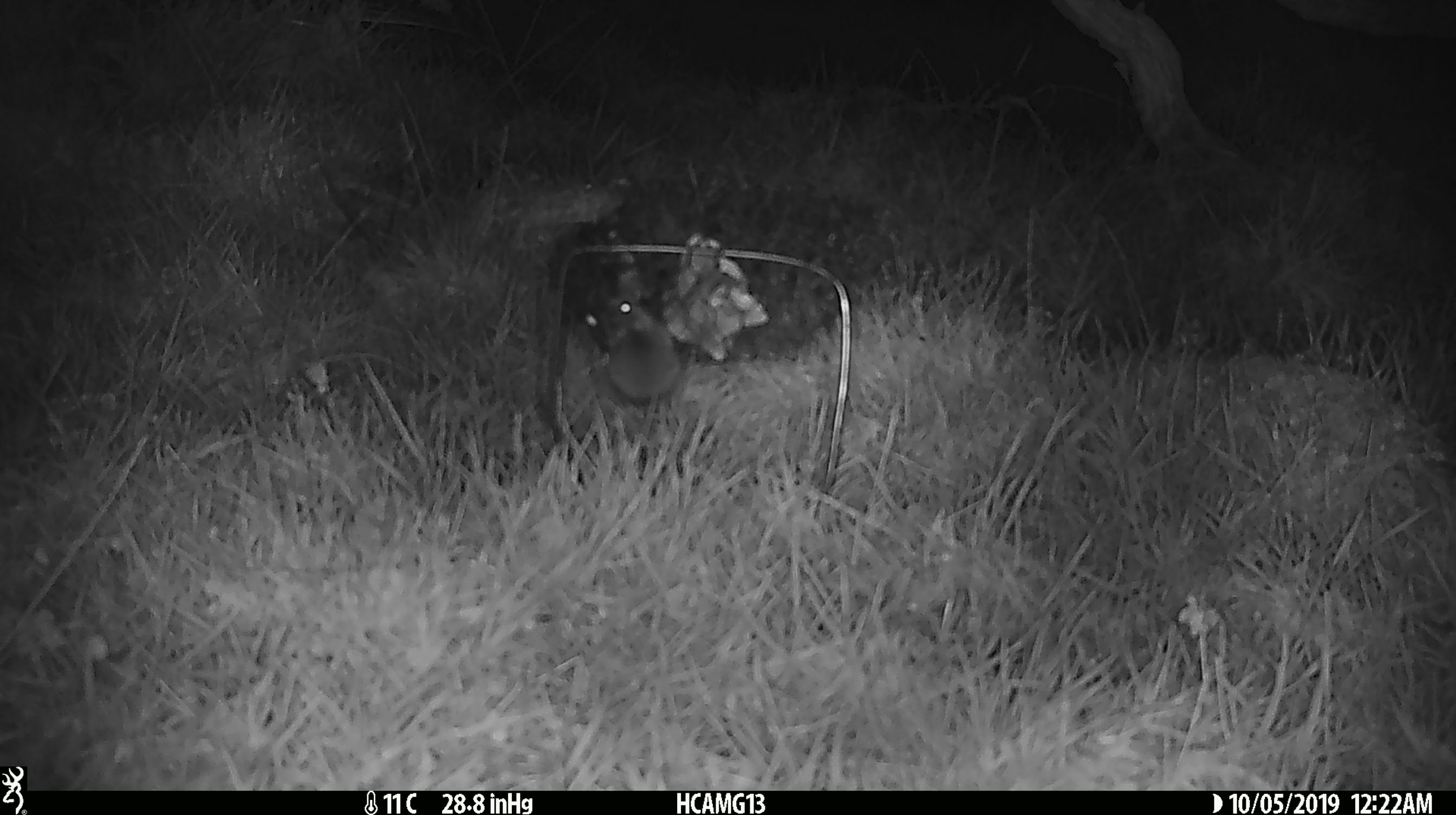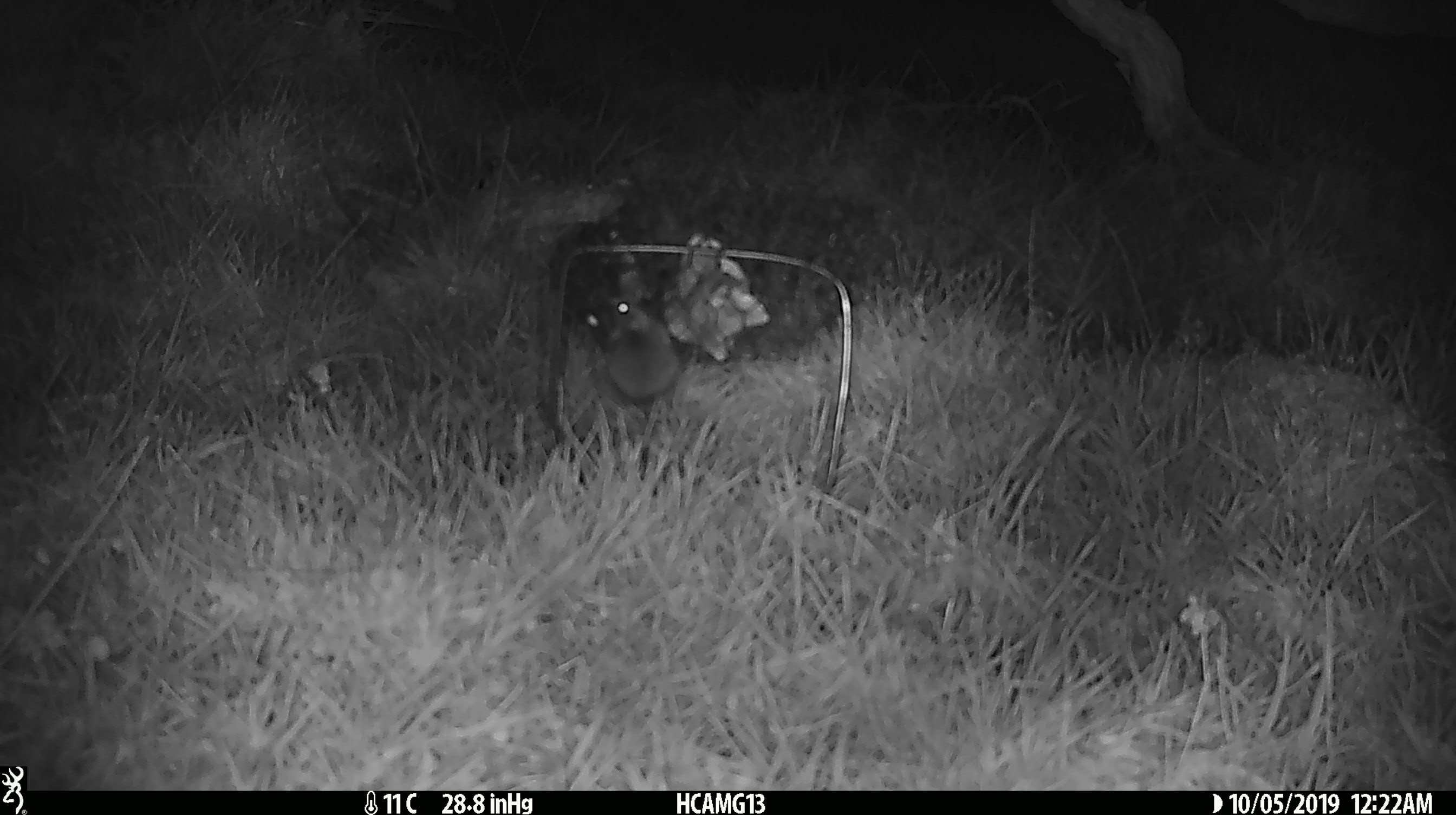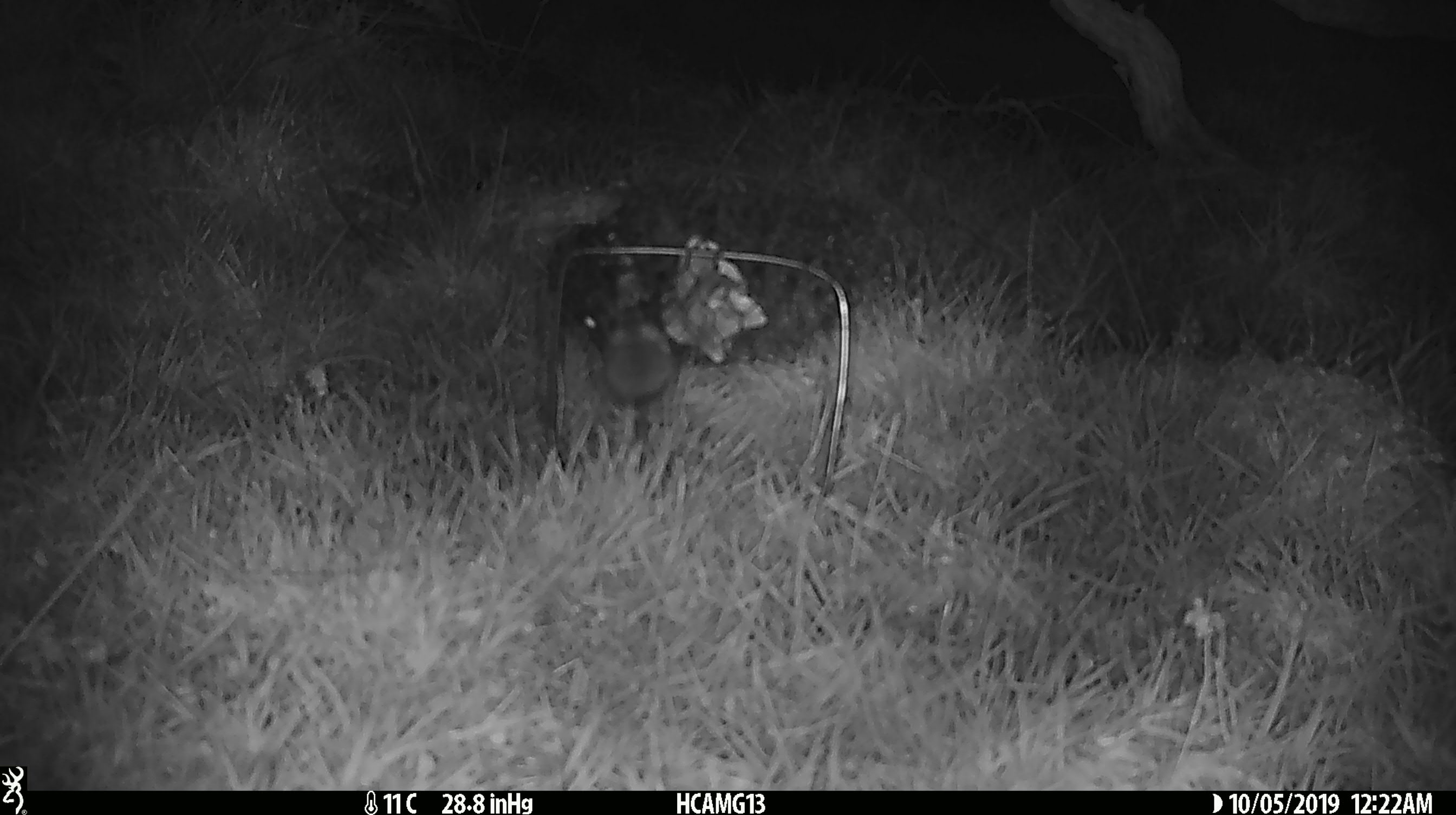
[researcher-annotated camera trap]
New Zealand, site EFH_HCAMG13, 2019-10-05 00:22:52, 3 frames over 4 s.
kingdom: Animalia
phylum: Chordata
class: Mammalia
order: Rodentia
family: Muridae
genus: Mus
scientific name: Mus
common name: mouse